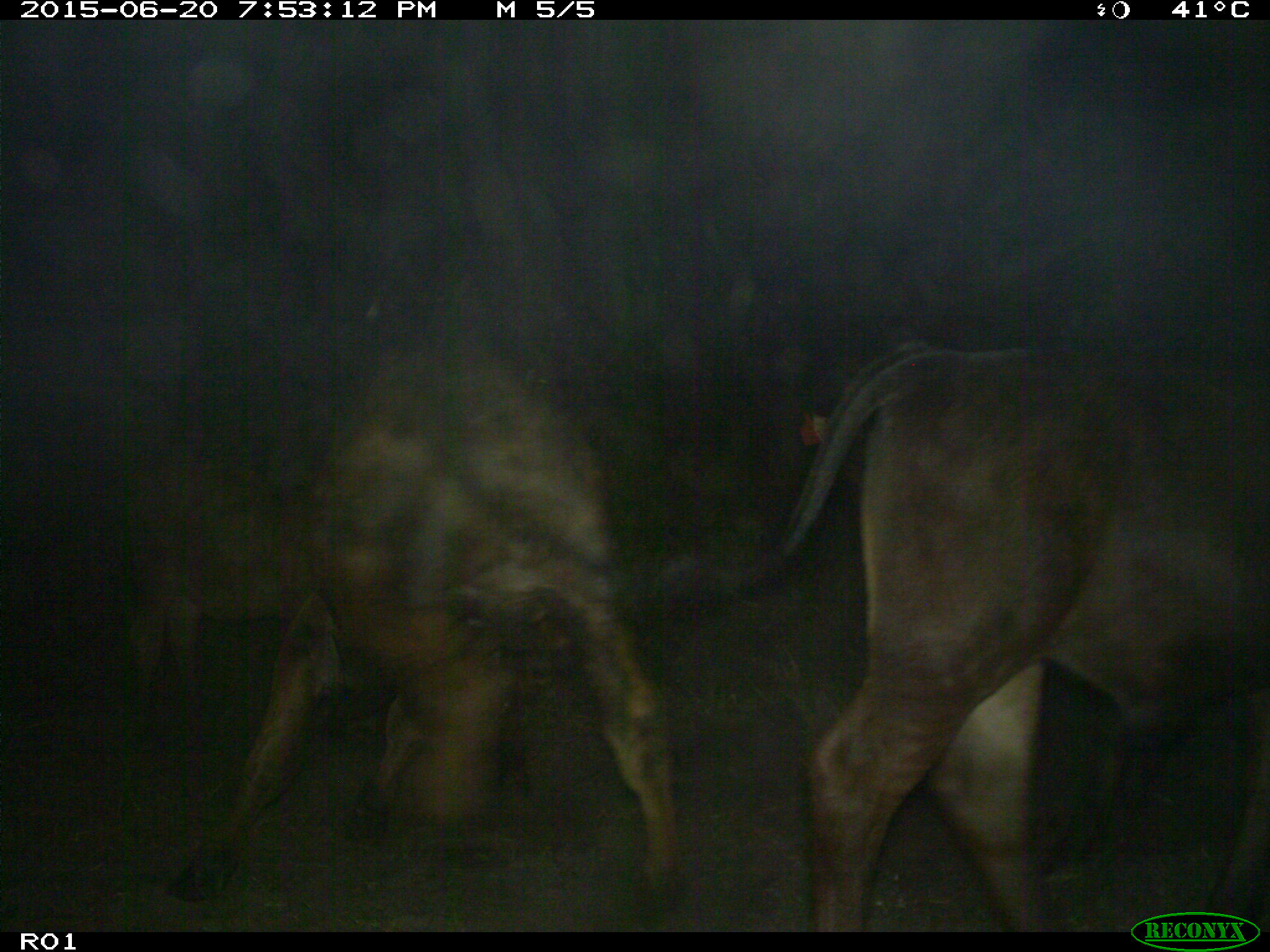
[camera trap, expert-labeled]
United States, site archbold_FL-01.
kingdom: Animalia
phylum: Chordata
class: Mammalia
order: Artiodactyla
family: Bovidae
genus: Bos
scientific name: Bos taurus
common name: domestic cow